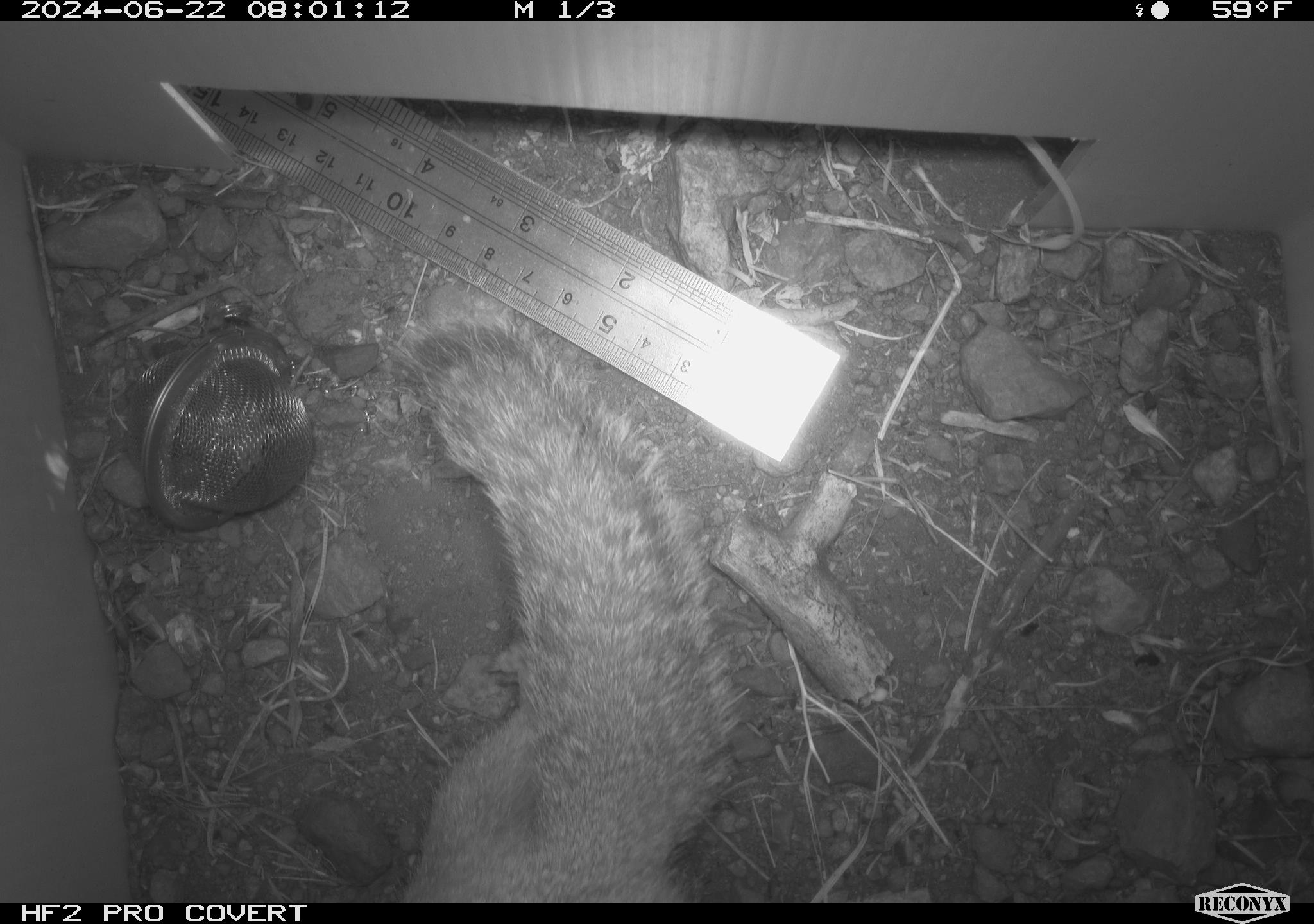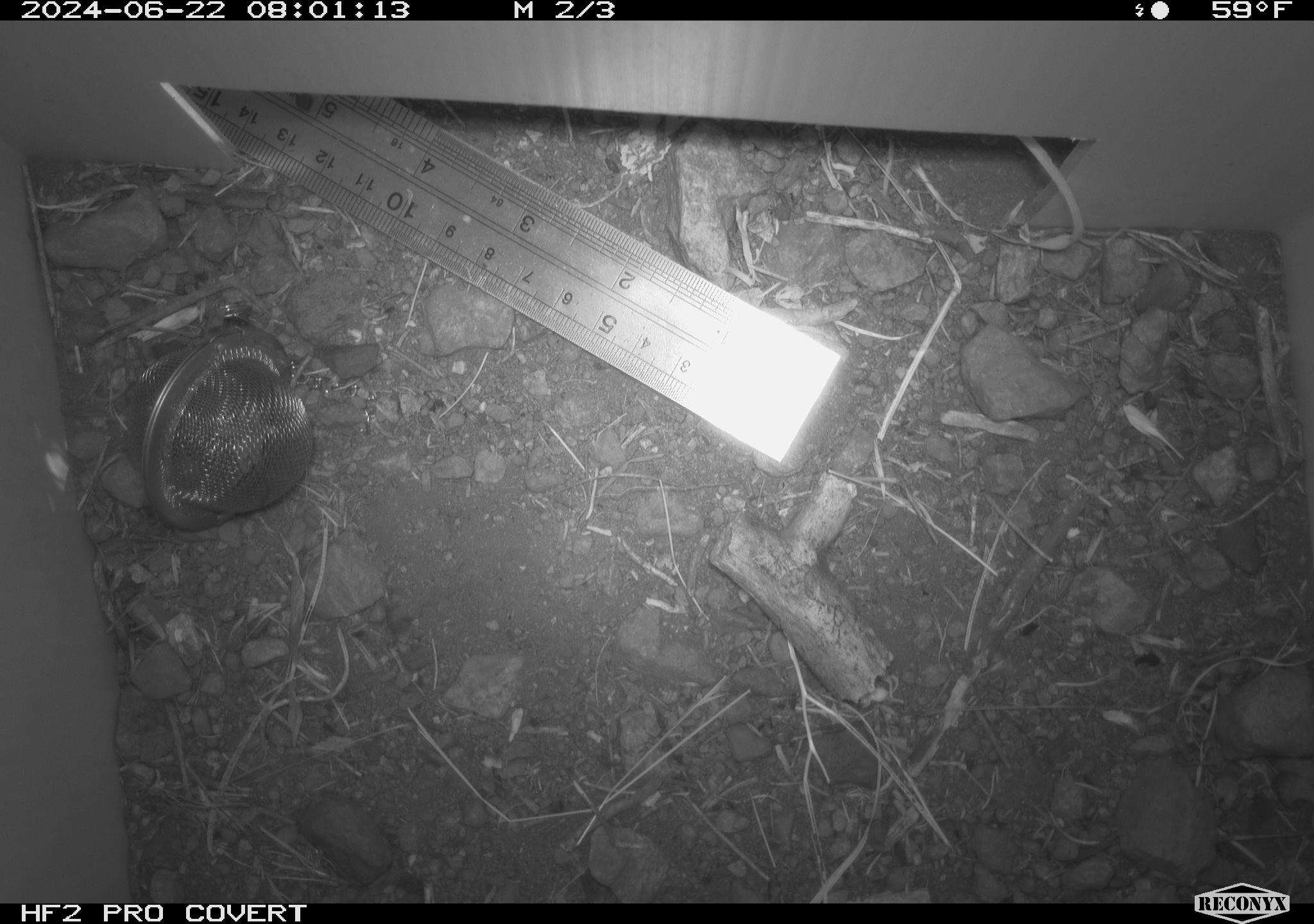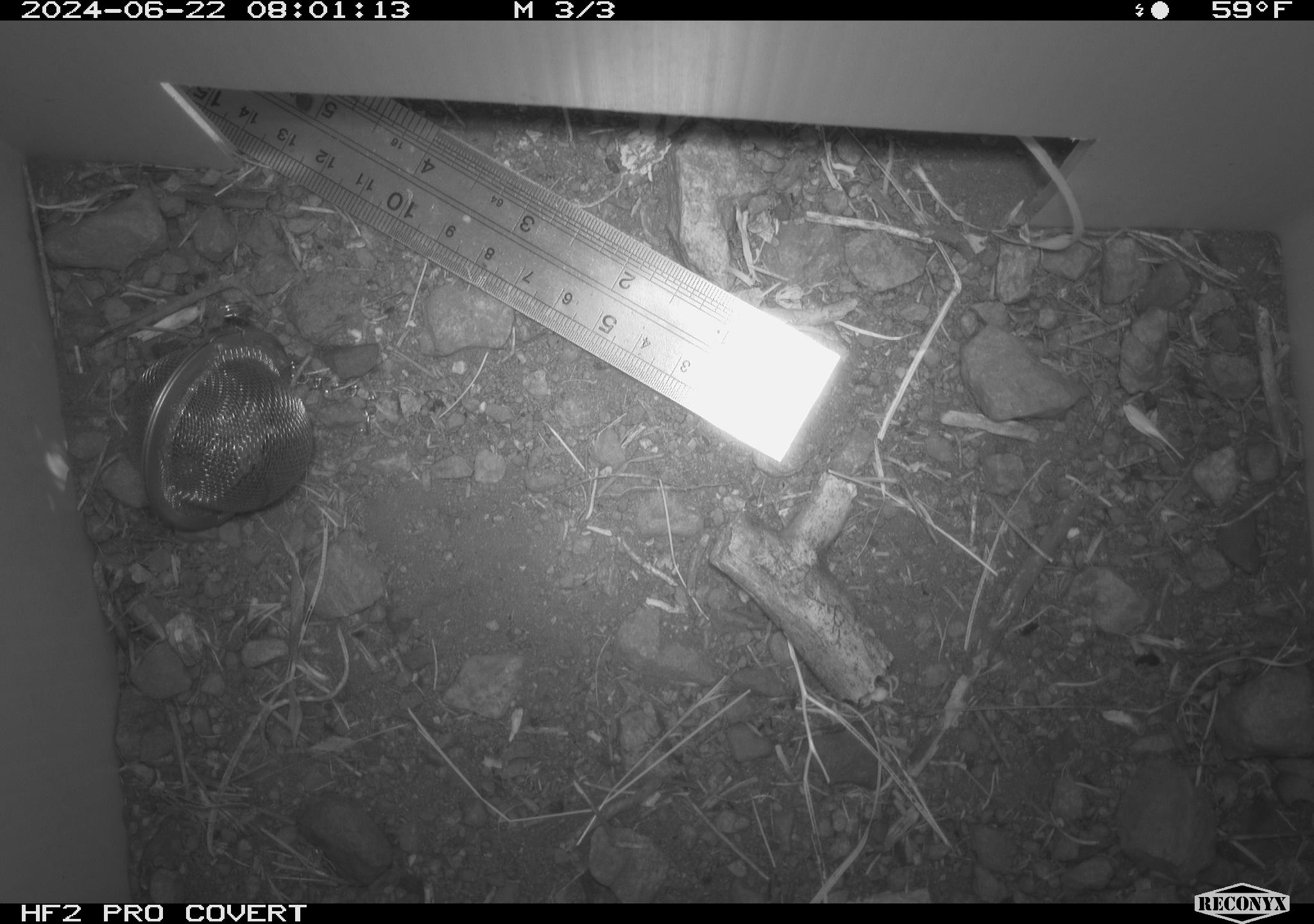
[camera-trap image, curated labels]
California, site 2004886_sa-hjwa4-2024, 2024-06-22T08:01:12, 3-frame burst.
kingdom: Animalia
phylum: Chordata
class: Mammalia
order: Rodentia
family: Sciuridae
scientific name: Sciuridae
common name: squirrels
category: sciuridae family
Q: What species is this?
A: Sciuridae family (squirrels) (Sciuridae).